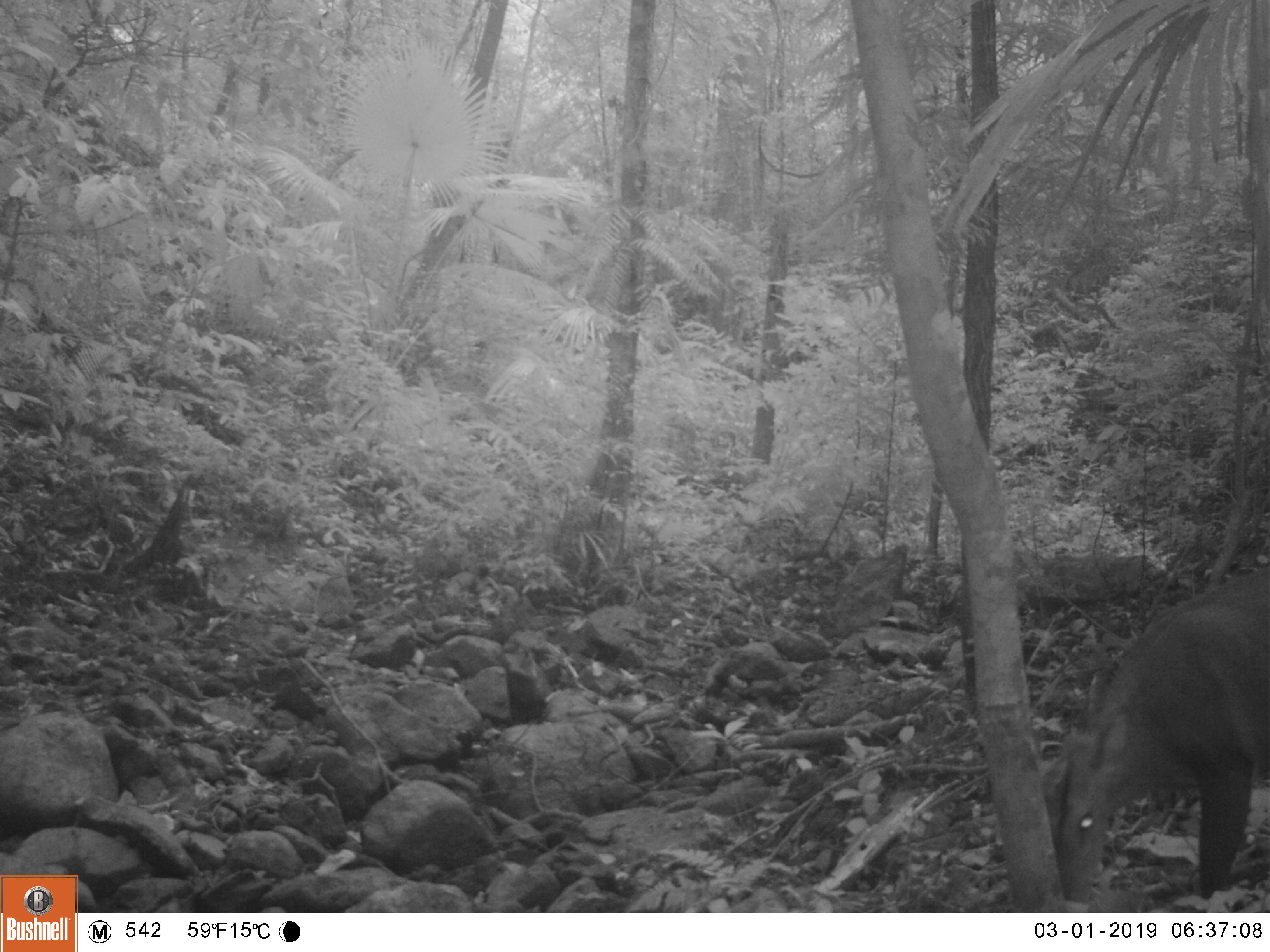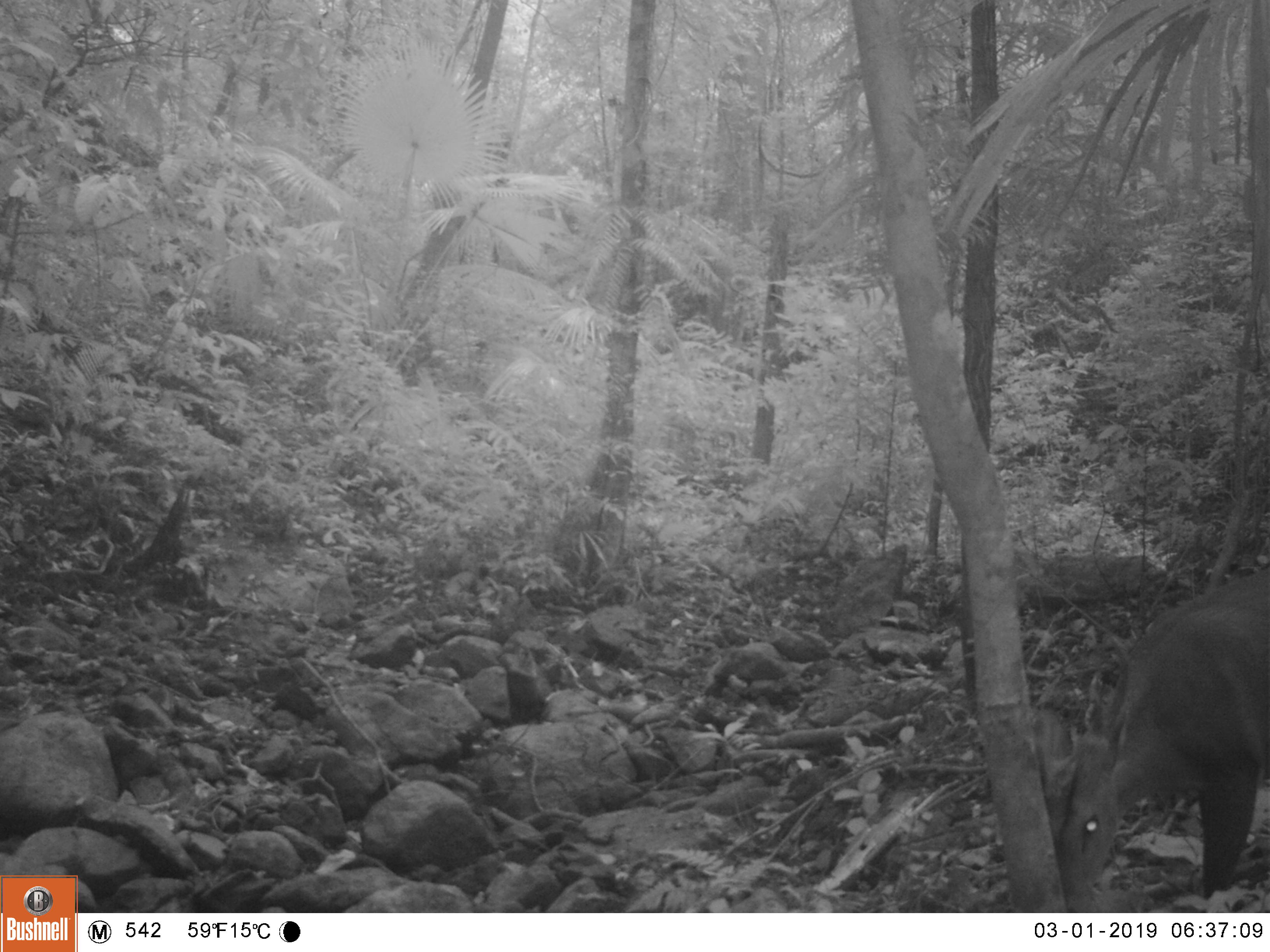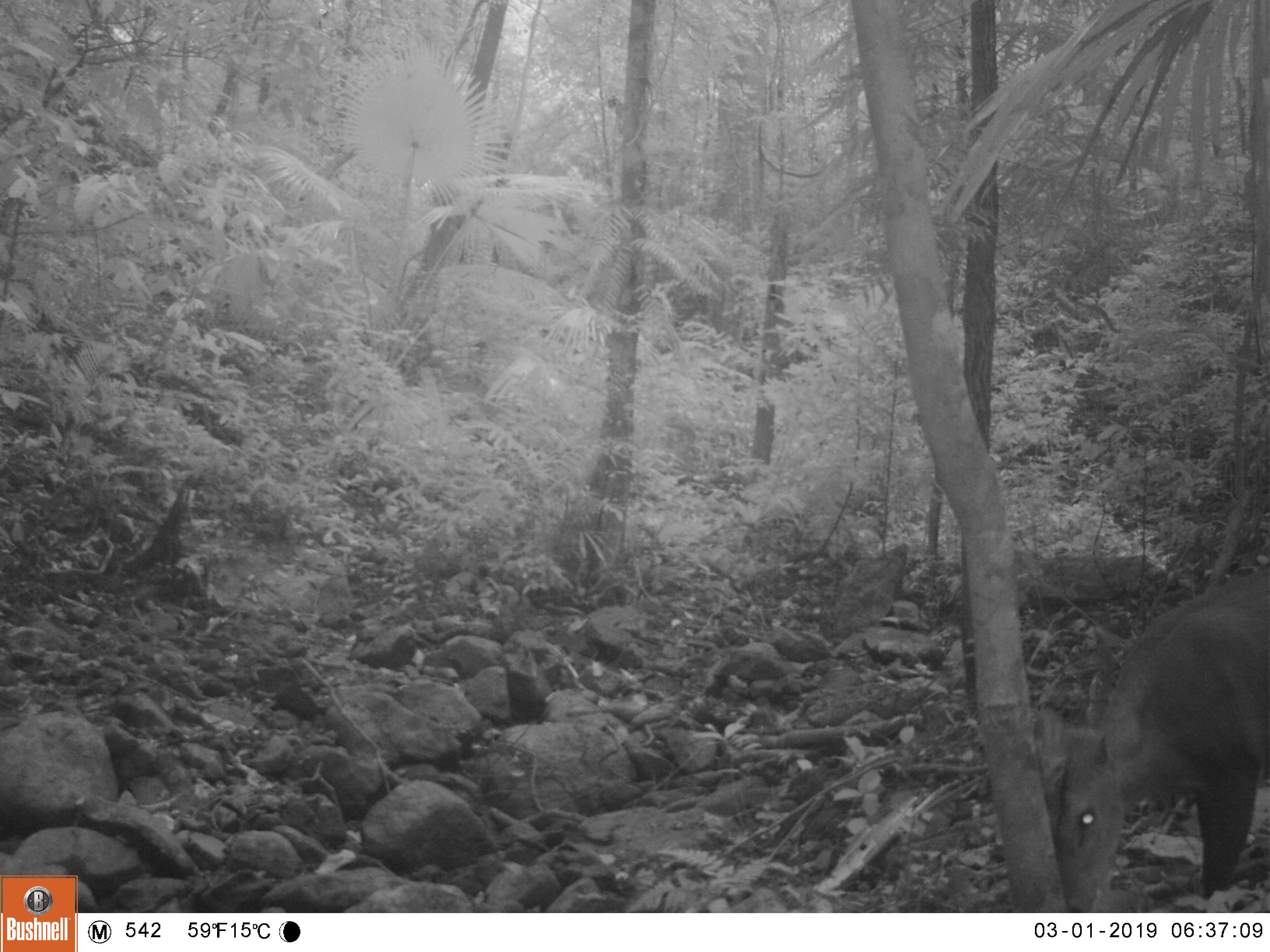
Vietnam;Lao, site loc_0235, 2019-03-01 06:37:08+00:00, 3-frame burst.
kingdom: Animalia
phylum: Chordata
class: Mammalia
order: Artiodactyla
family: Cervidae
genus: Muntiacus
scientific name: Muntiacus vuquangensis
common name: large-antlered muntjac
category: large antlered muntjac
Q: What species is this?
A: Large antlered muntjac (large-antlered muntjac) (Muntiacus vuquangensis).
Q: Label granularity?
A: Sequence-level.